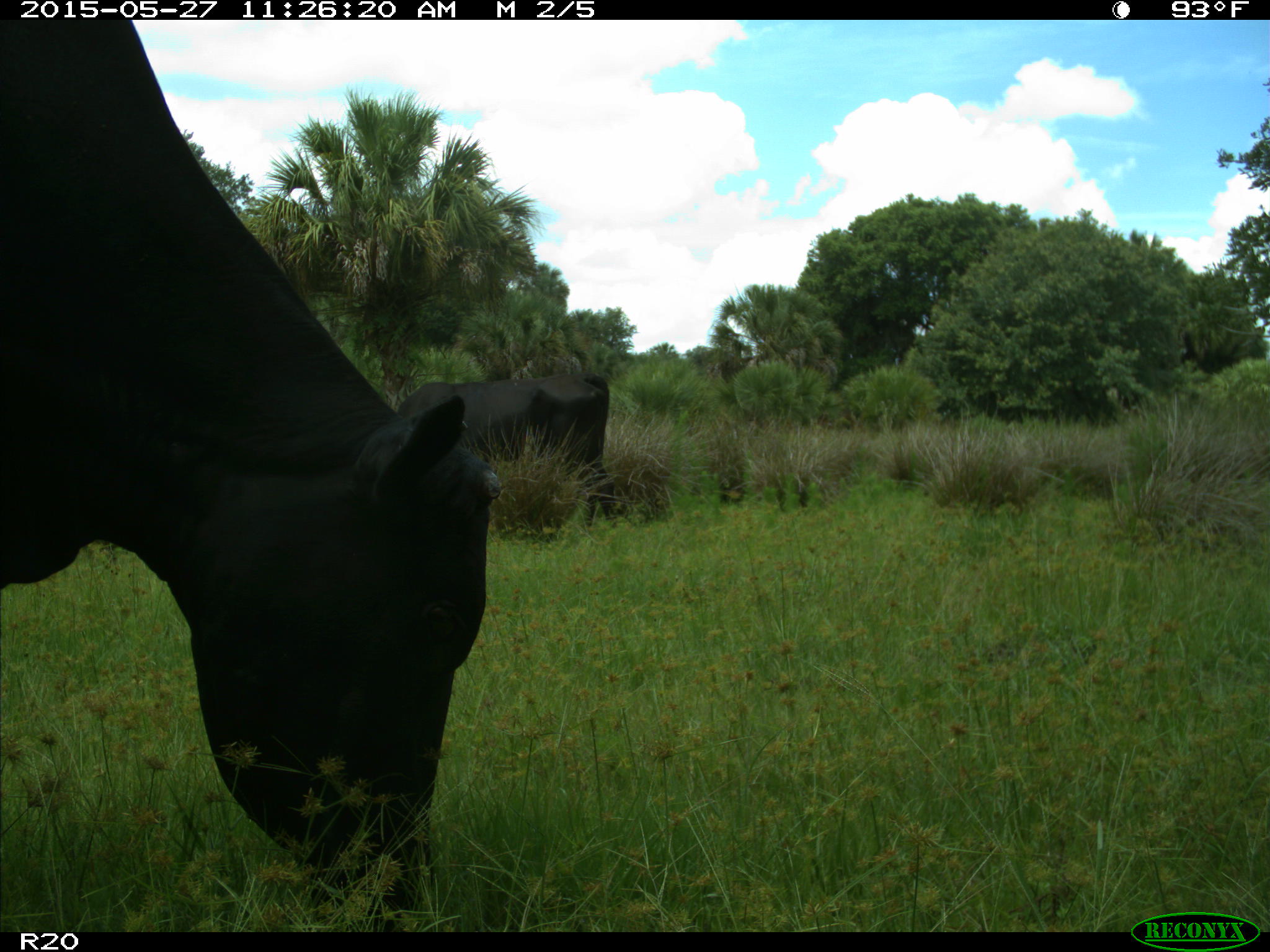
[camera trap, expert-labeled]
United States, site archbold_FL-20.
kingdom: Animalia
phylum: Chordata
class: Mammalia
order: Artiodactyla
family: Bovidae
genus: Bos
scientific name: Bos taurus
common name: domestic cow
Bos taurus (domestic cow).